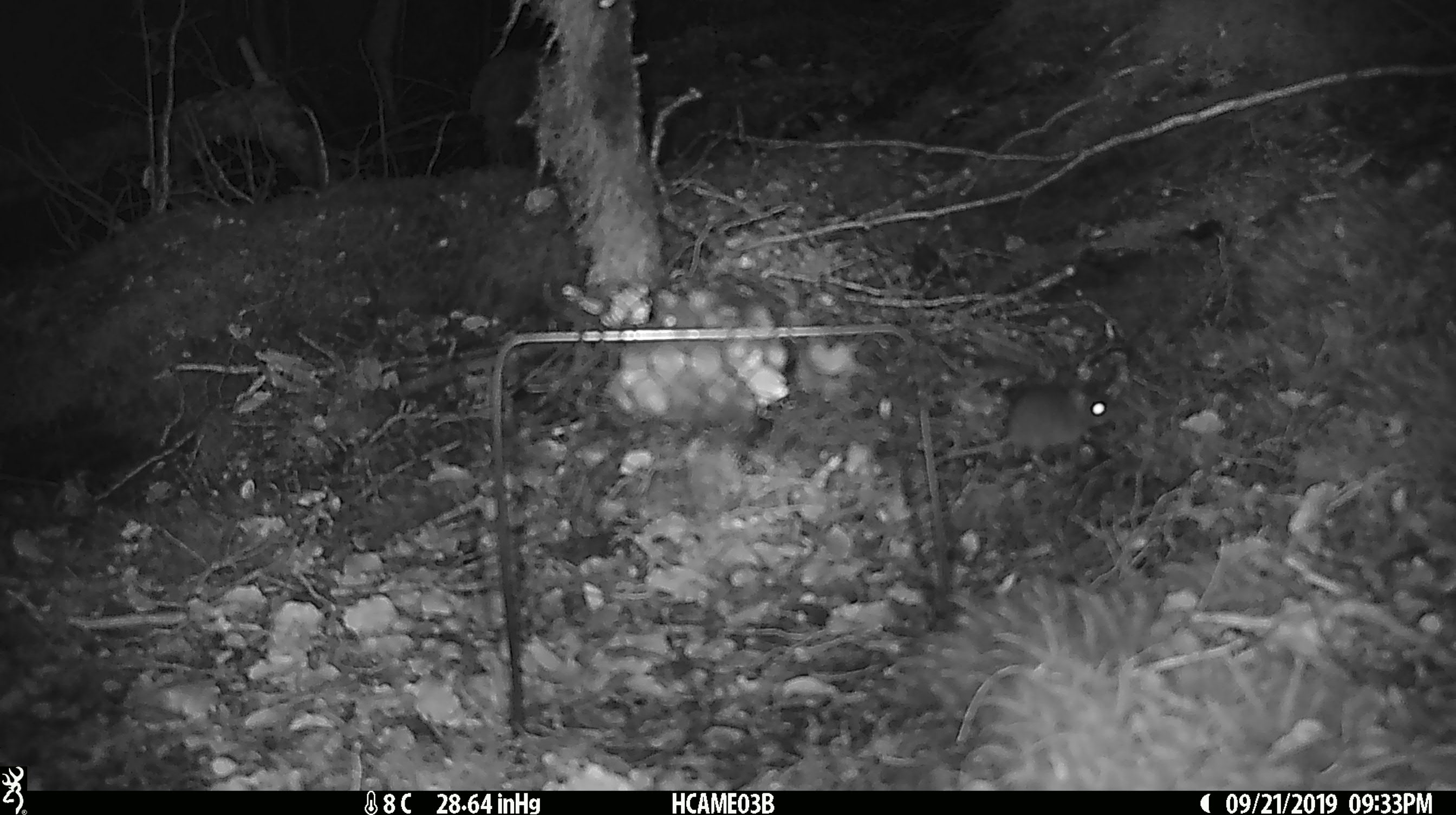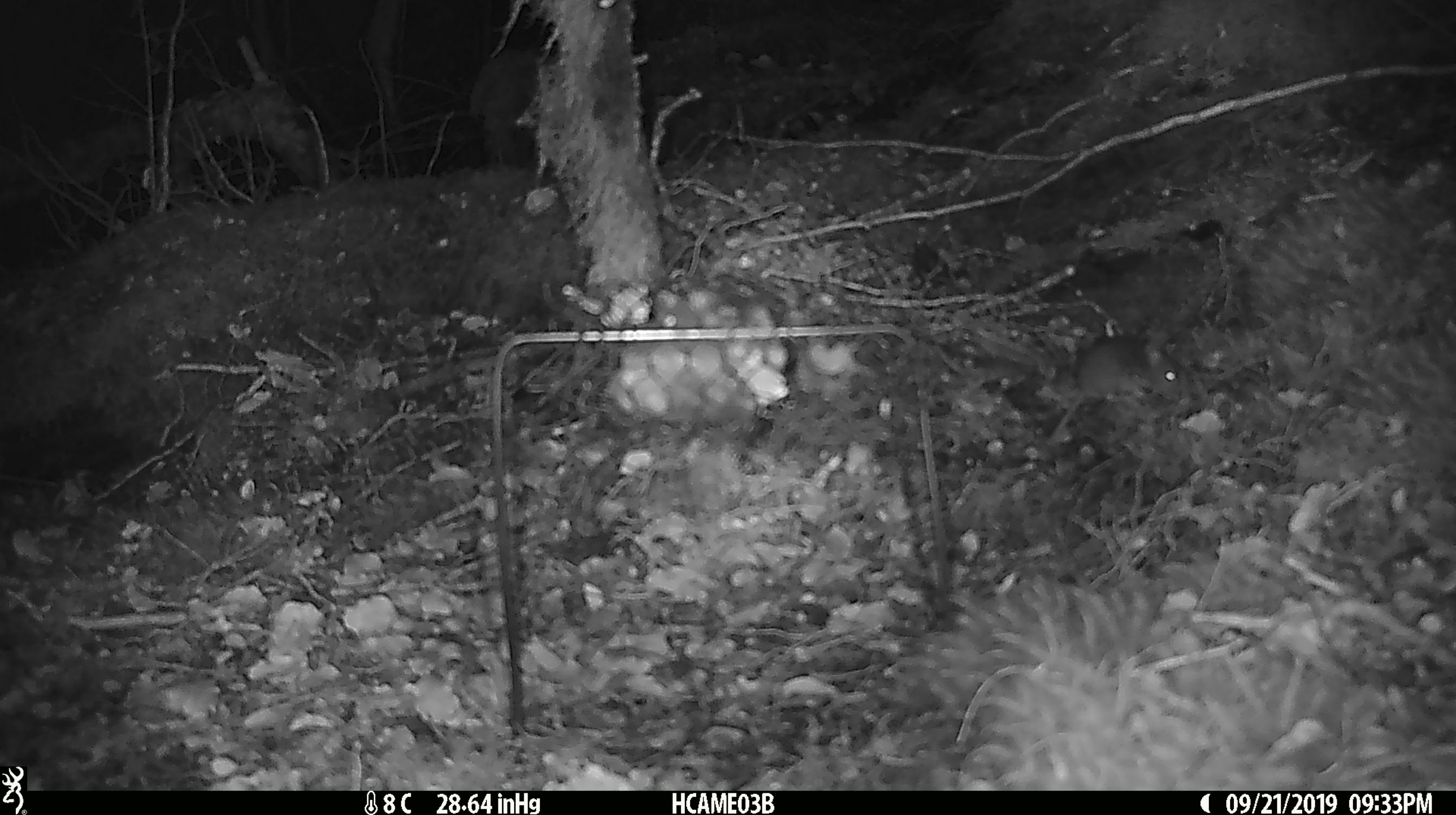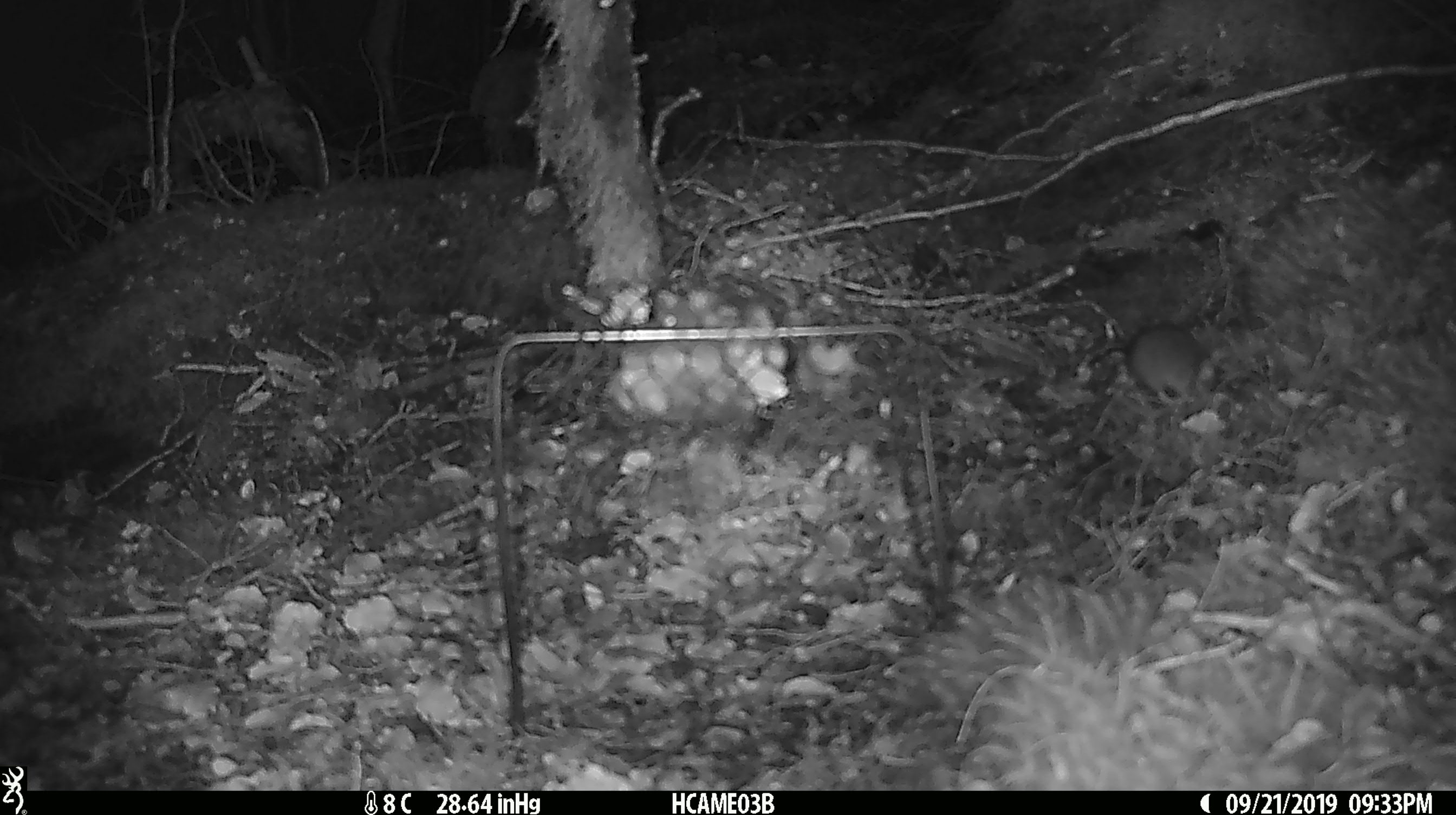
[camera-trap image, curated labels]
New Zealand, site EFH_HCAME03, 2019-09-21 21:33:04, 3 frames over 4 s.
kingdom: Animalia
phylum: Chordata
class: Mammalia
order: Rodentia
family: Muridae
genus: Mus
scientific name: Mus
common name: mouse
Mouse (Mus).